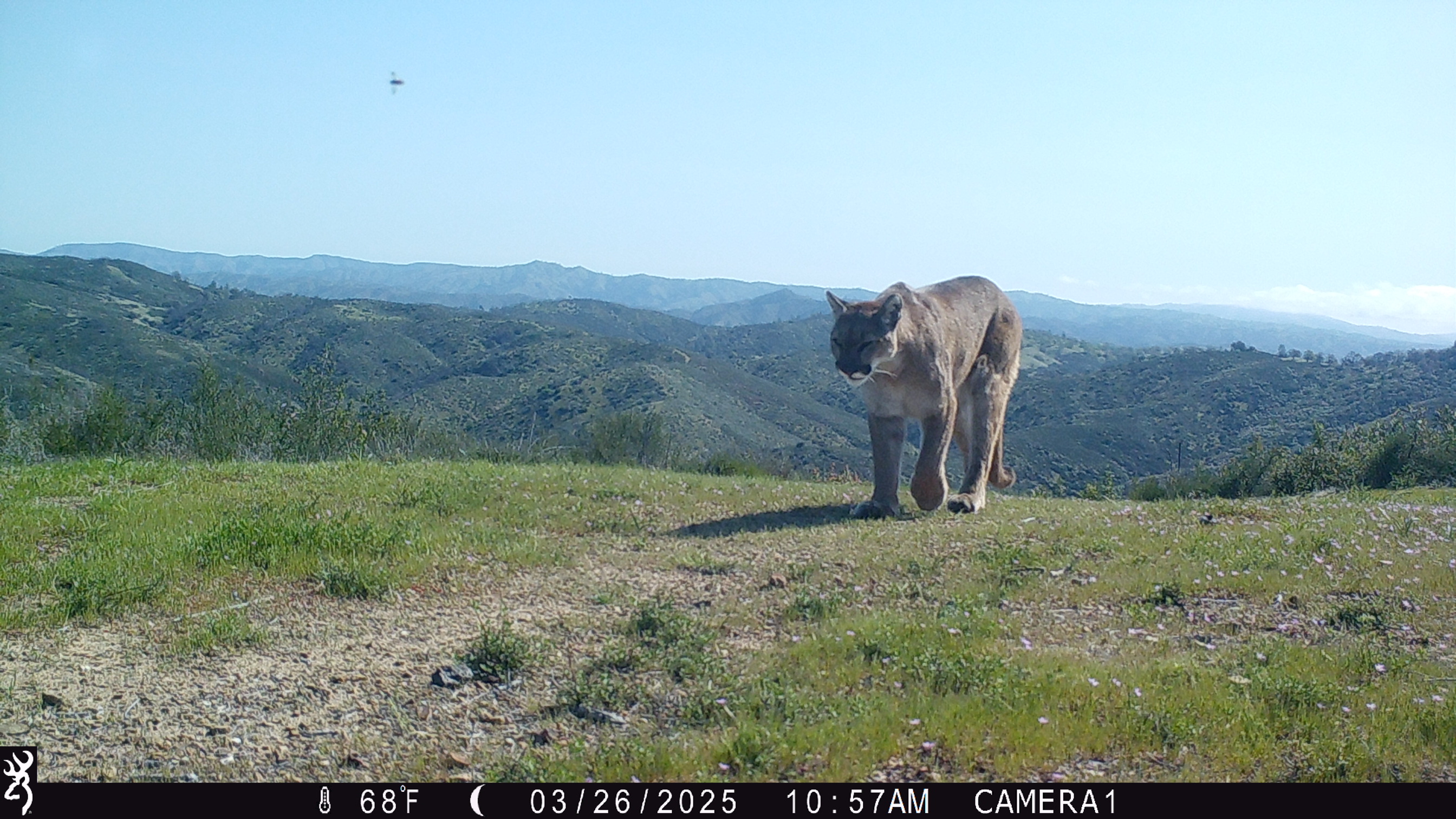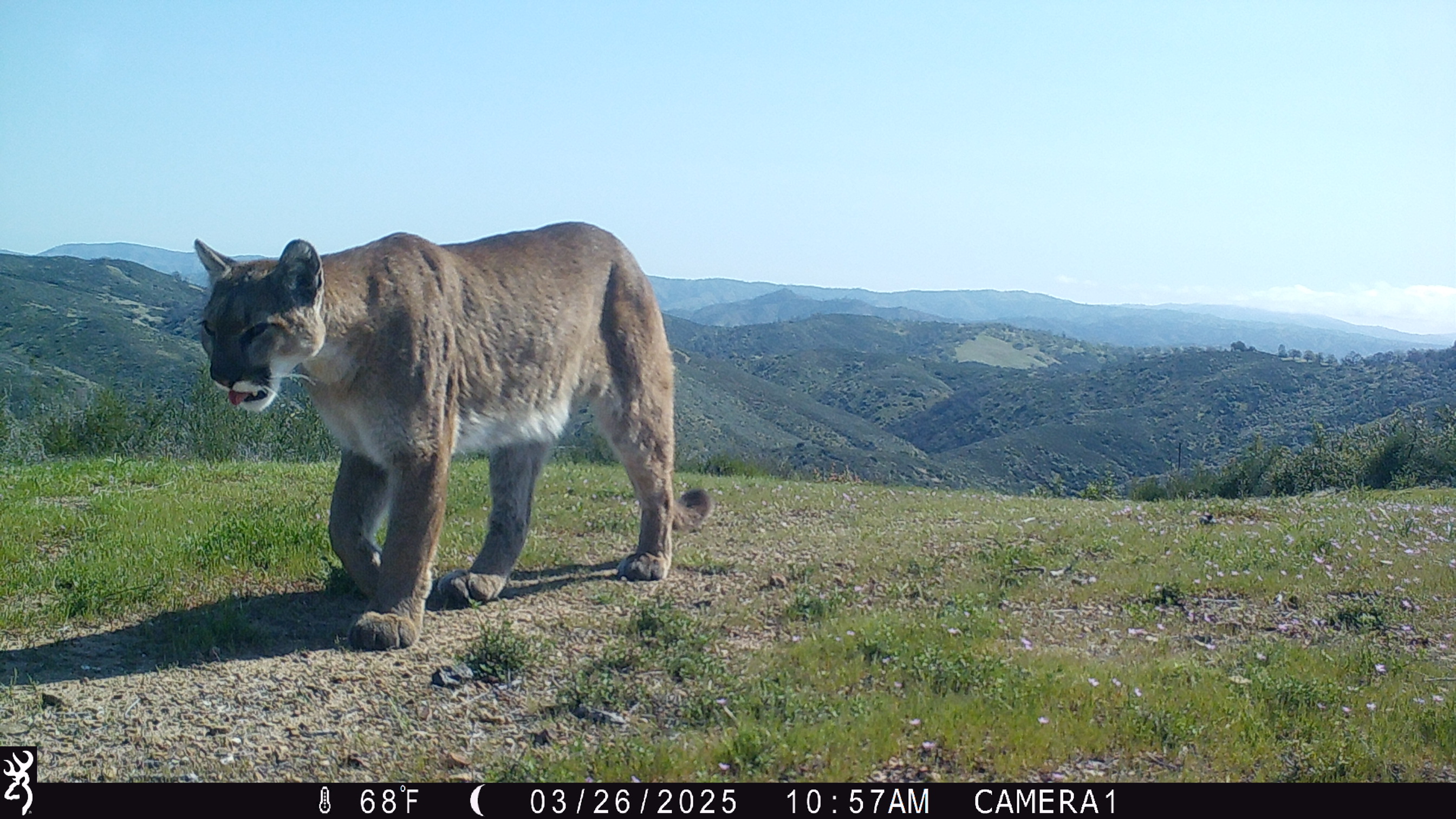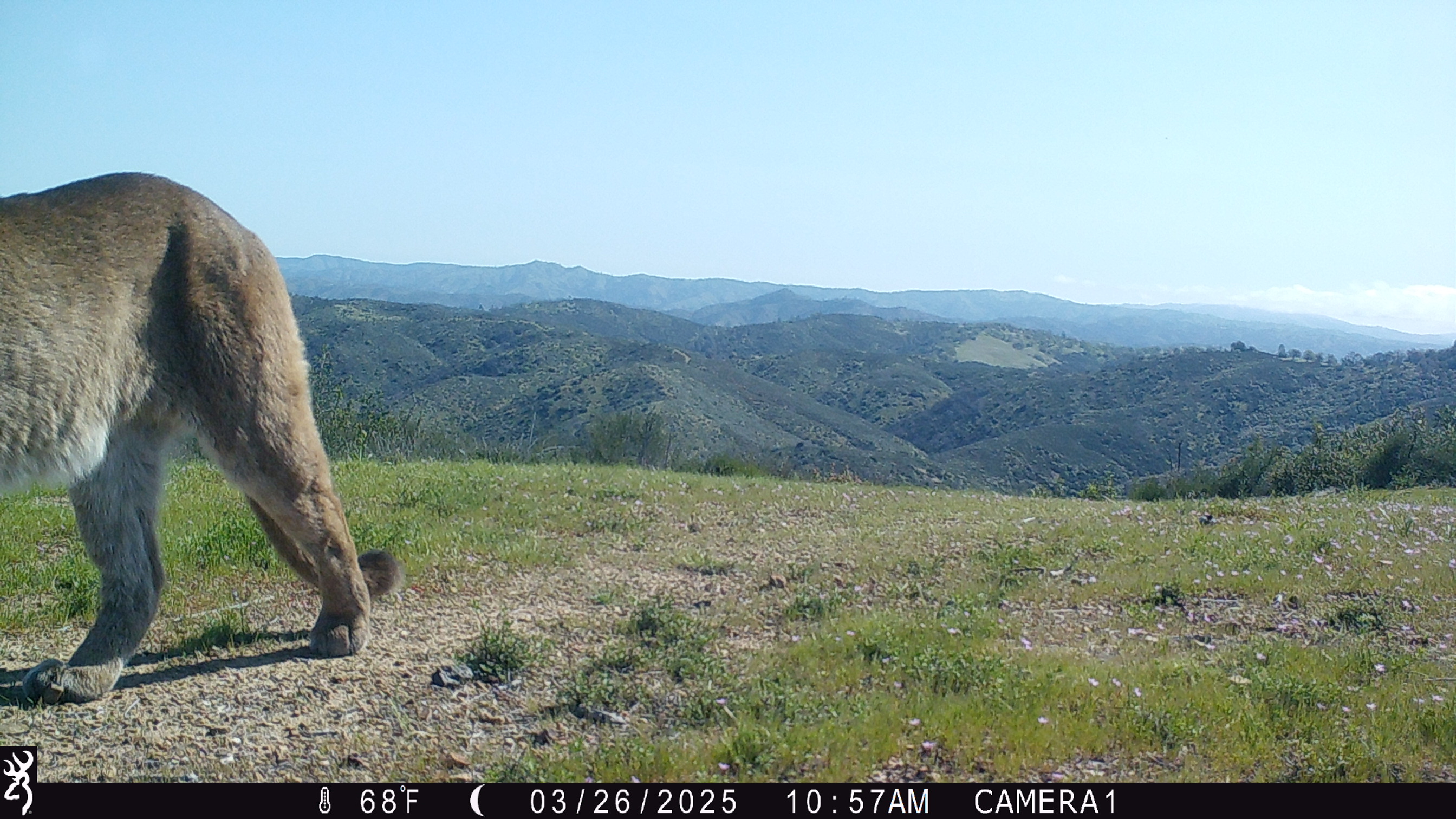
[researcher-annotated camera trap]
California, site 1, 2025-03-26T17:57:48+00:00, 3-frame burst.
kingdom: Animalia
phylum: Chordata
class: Mammalia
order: Carnivora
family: Felidae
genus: Puma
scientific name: Puma concolor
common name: puma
Puma (Puma concolor).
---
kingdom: Animalia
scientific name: Animalia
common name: invertebrate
Invertebrate (Animalia).